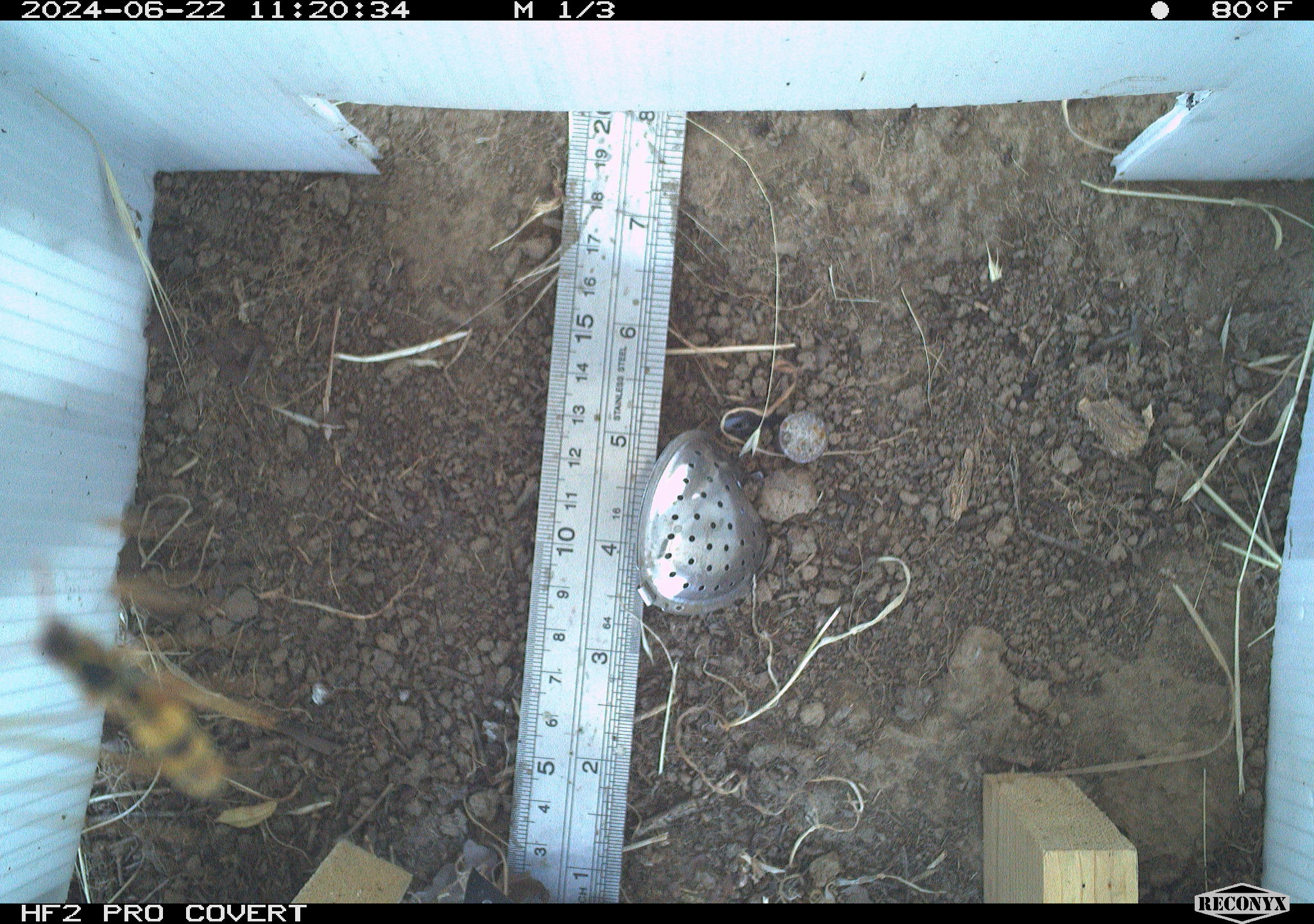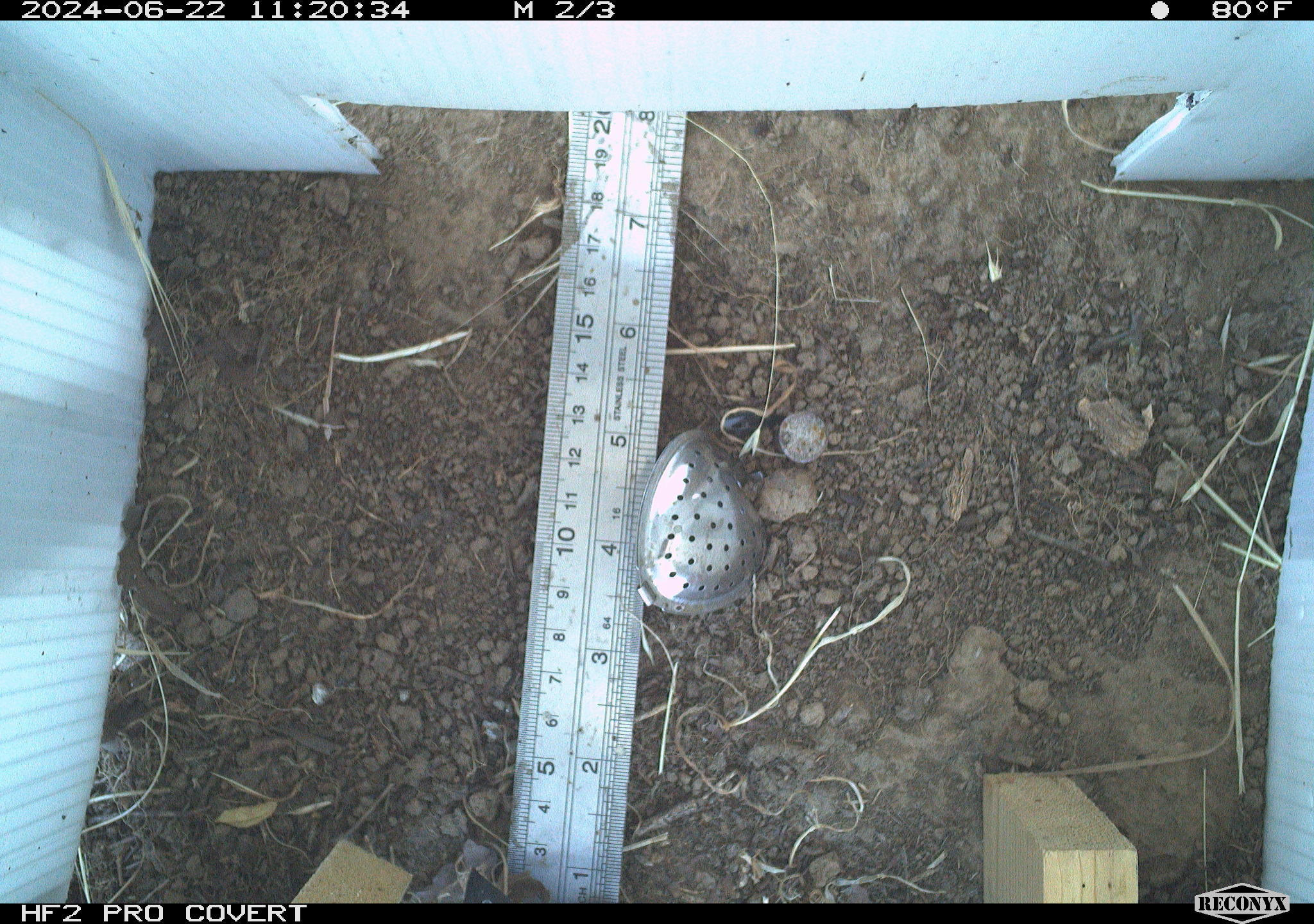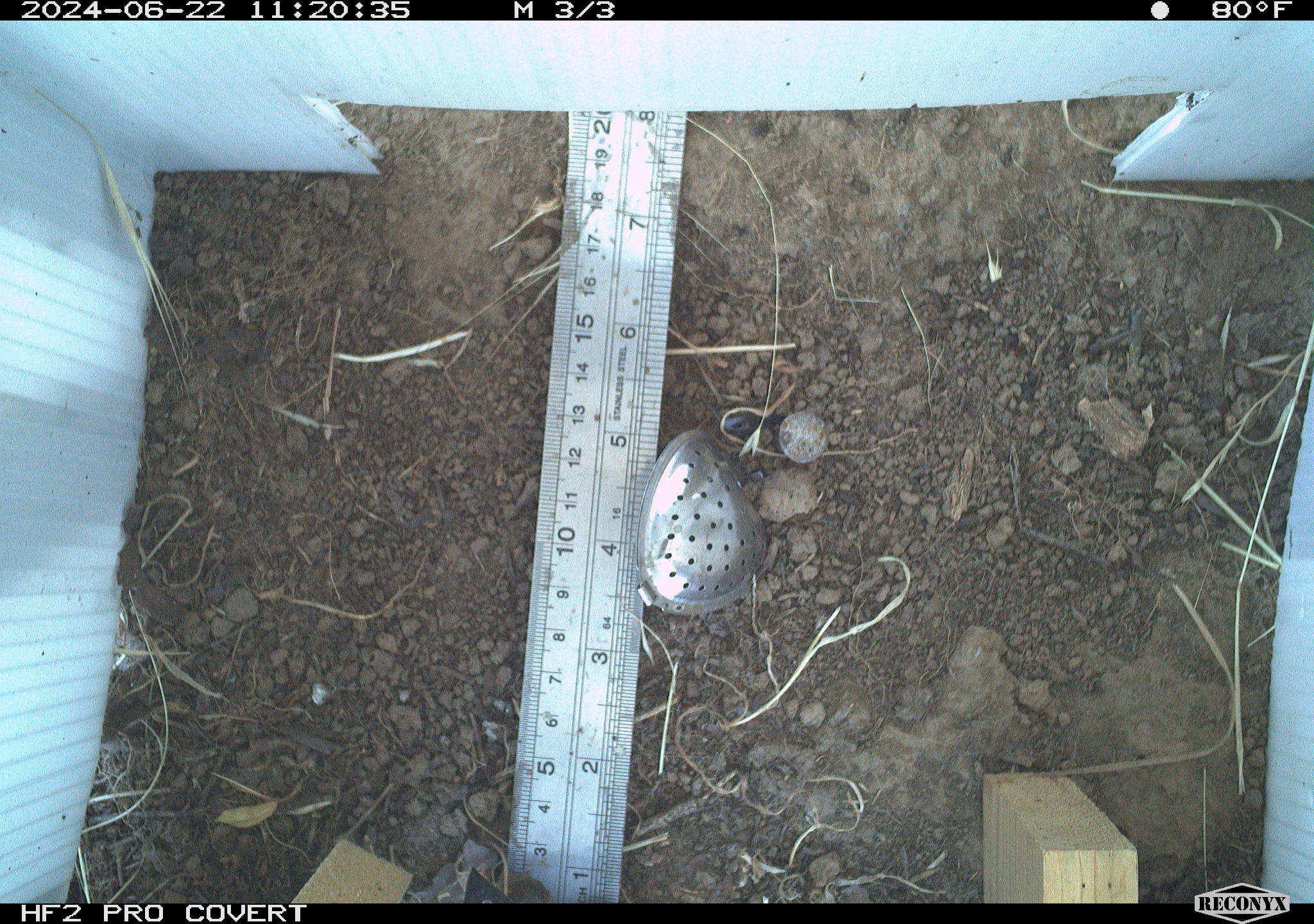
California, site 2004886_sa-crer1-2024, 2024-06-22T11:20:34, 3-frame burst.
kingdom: Animalia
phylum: Arthropoda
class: Insecta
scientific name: Insecta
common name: insect